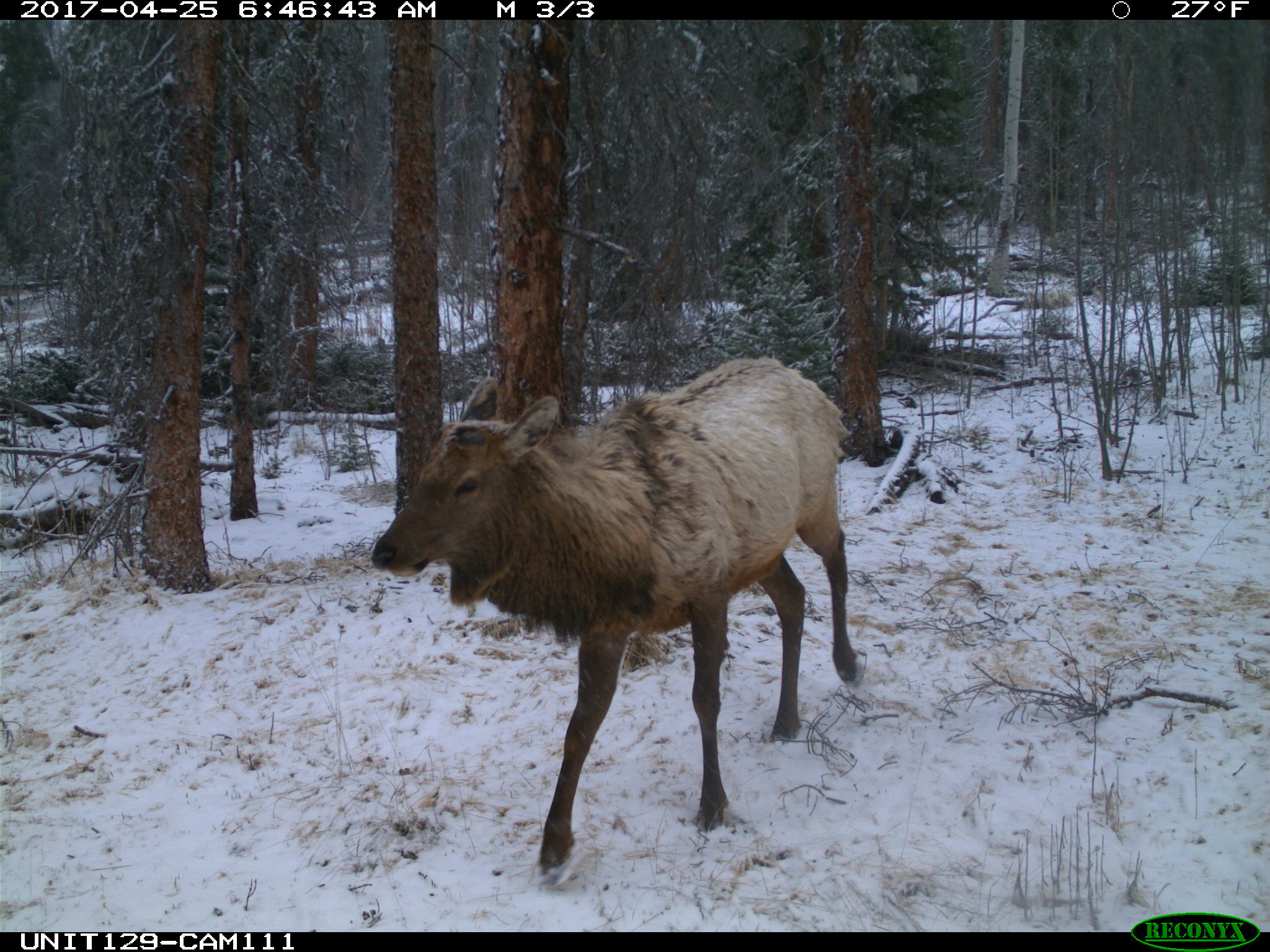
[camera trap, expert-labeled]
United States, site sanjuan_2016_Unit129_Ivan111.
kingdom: Animalia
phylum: Chordata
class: Mammalia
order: Artiodactyla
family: Cervidae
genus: Cervus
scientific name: Cervus elaphus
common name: red deer